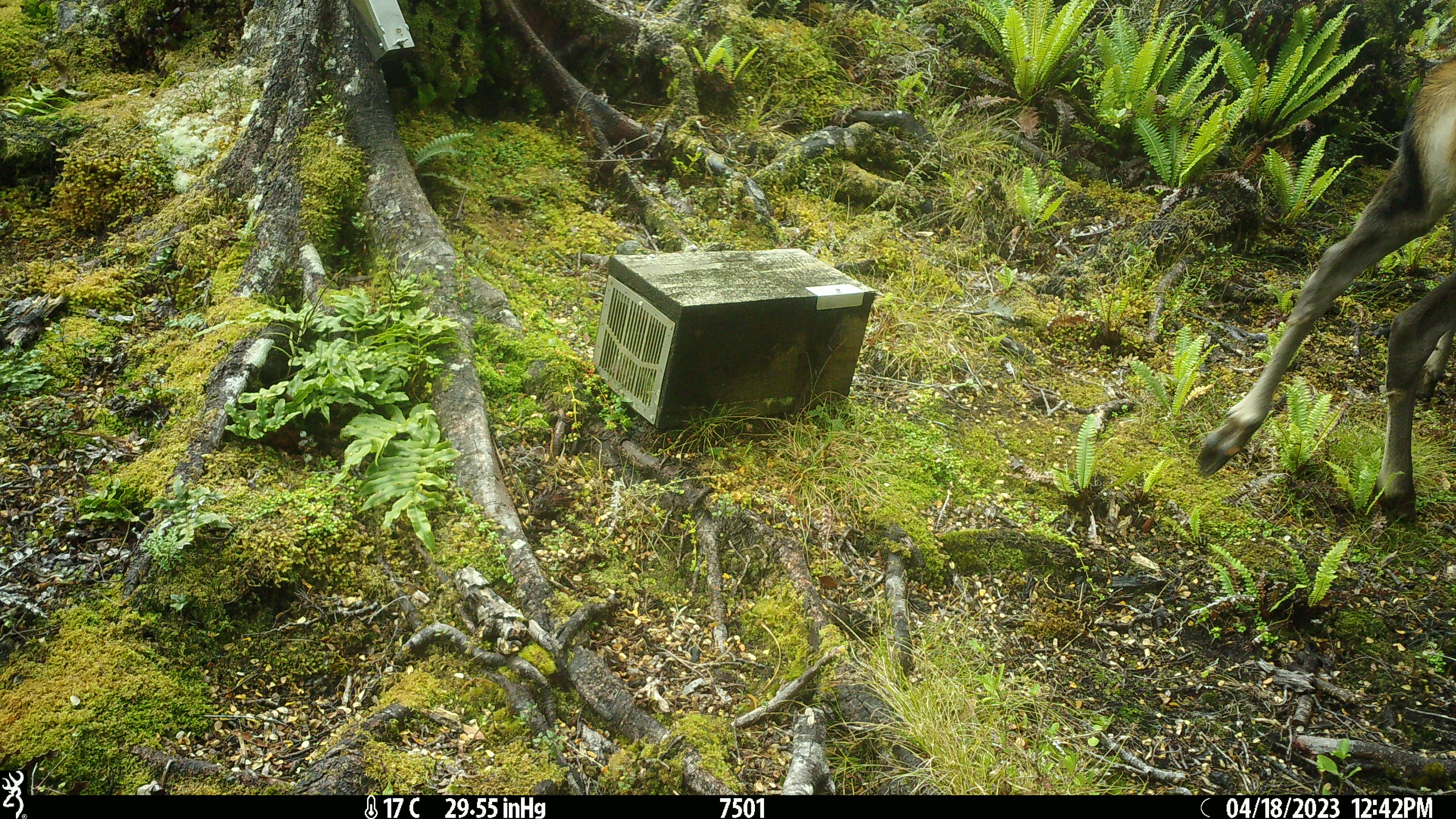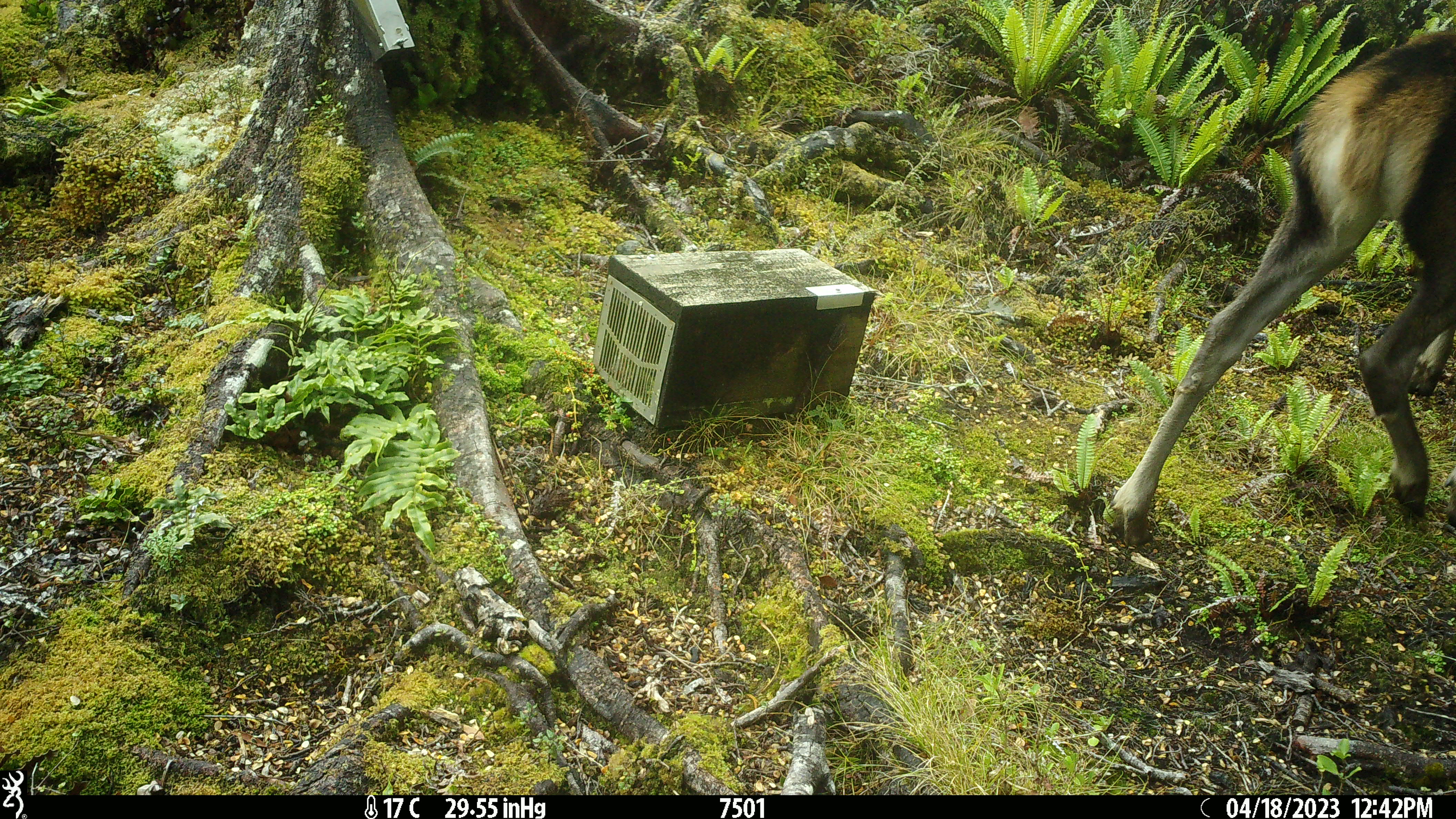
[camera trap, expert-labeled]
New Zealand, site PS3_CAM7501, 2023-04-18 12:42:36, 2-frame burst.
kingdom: Animalia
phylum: Chordata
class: Mammalia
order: Artiodactyla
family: Cervidae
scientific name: Cervidae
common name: deer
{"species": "deer (Cervidae)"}